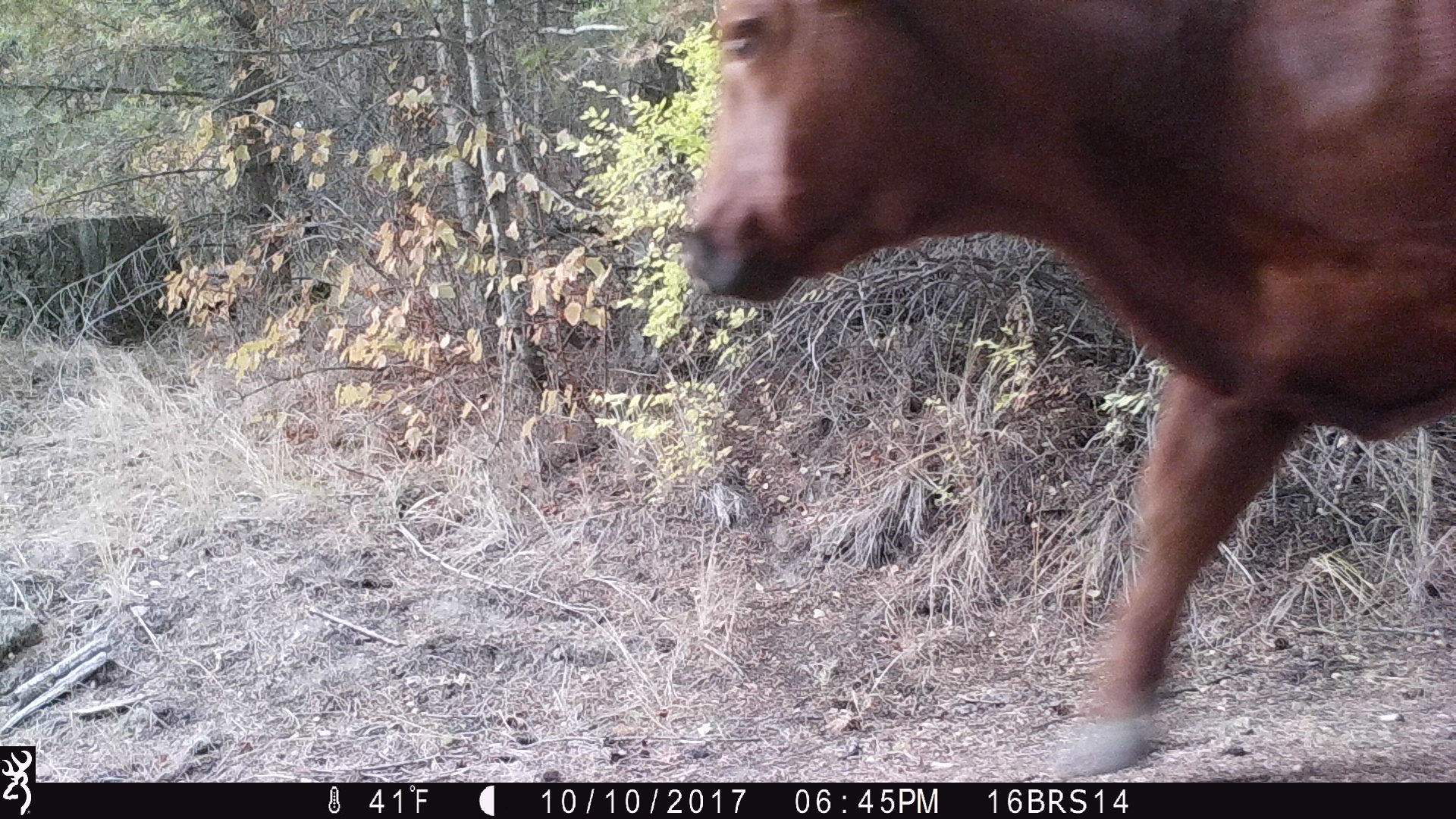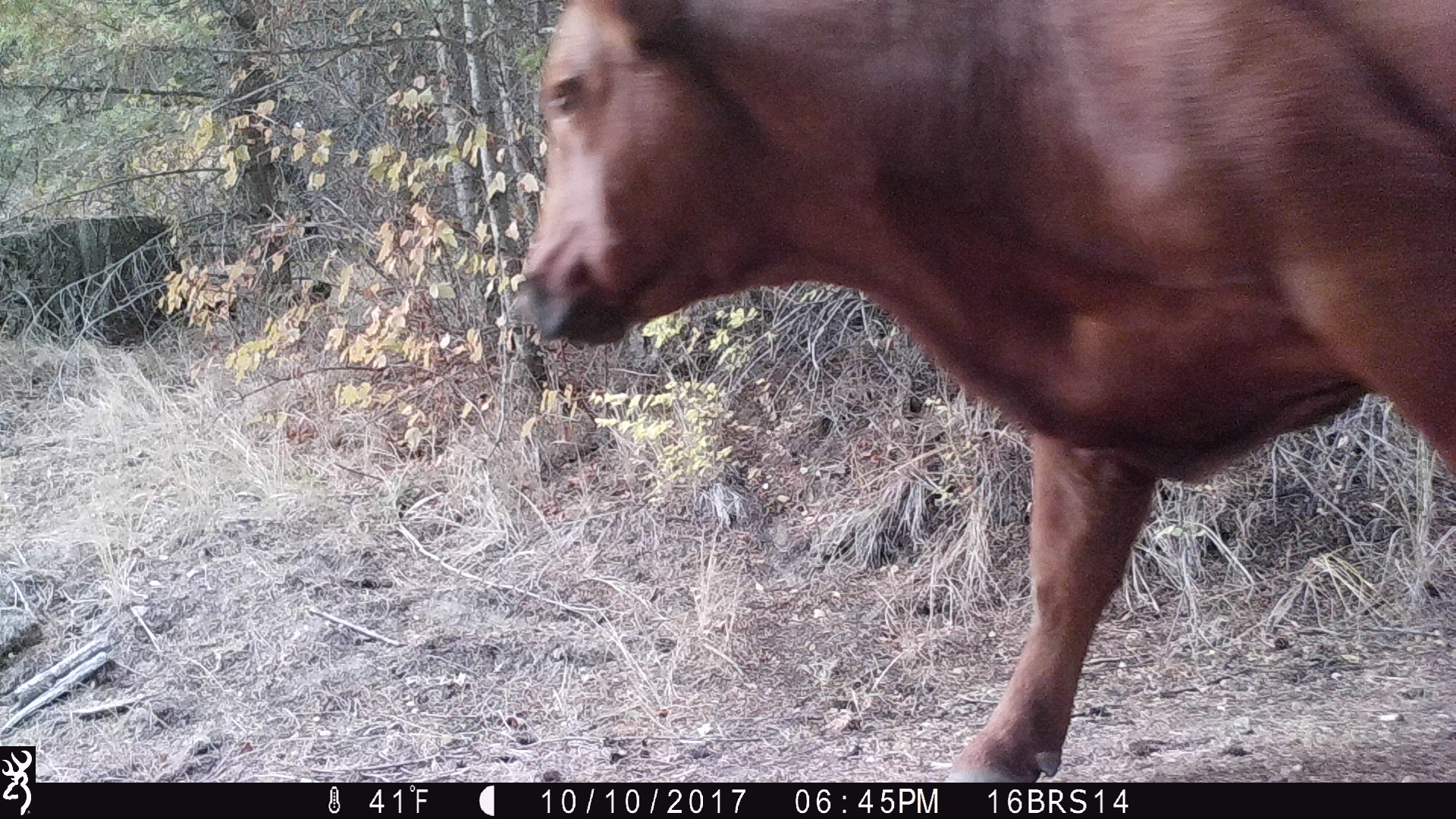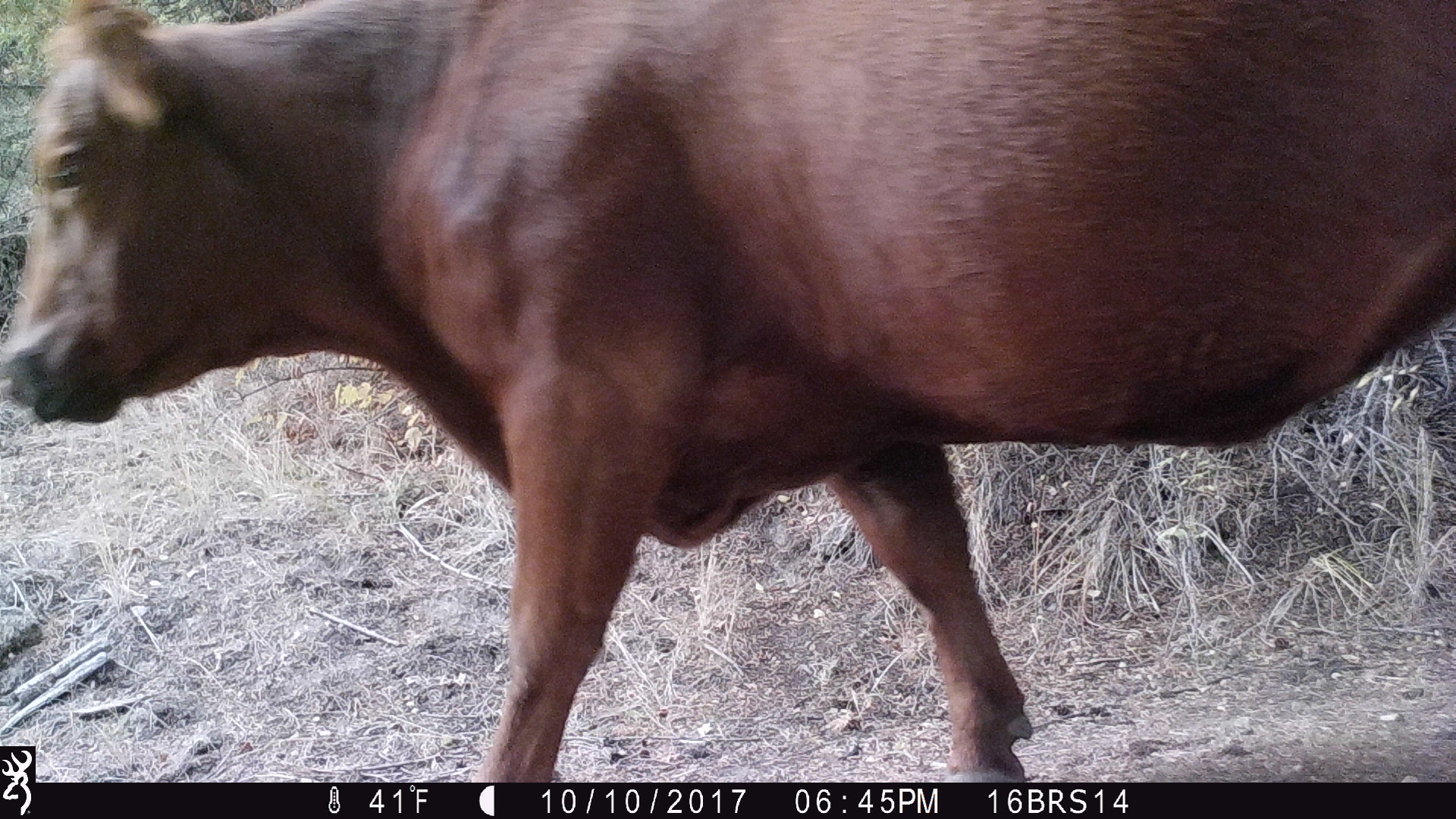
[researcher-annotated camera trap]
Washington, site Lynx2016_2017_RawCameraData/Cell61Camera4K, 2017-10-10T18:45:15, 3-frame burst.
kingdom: Animalia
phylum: Chordata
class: Mammalia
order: Artiodactyla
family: Bovidae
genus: Bos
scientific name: Bos taurus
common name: domestic cattle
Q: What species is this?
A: Domestic cattle (Bos taurus).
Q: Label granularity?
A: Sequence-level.